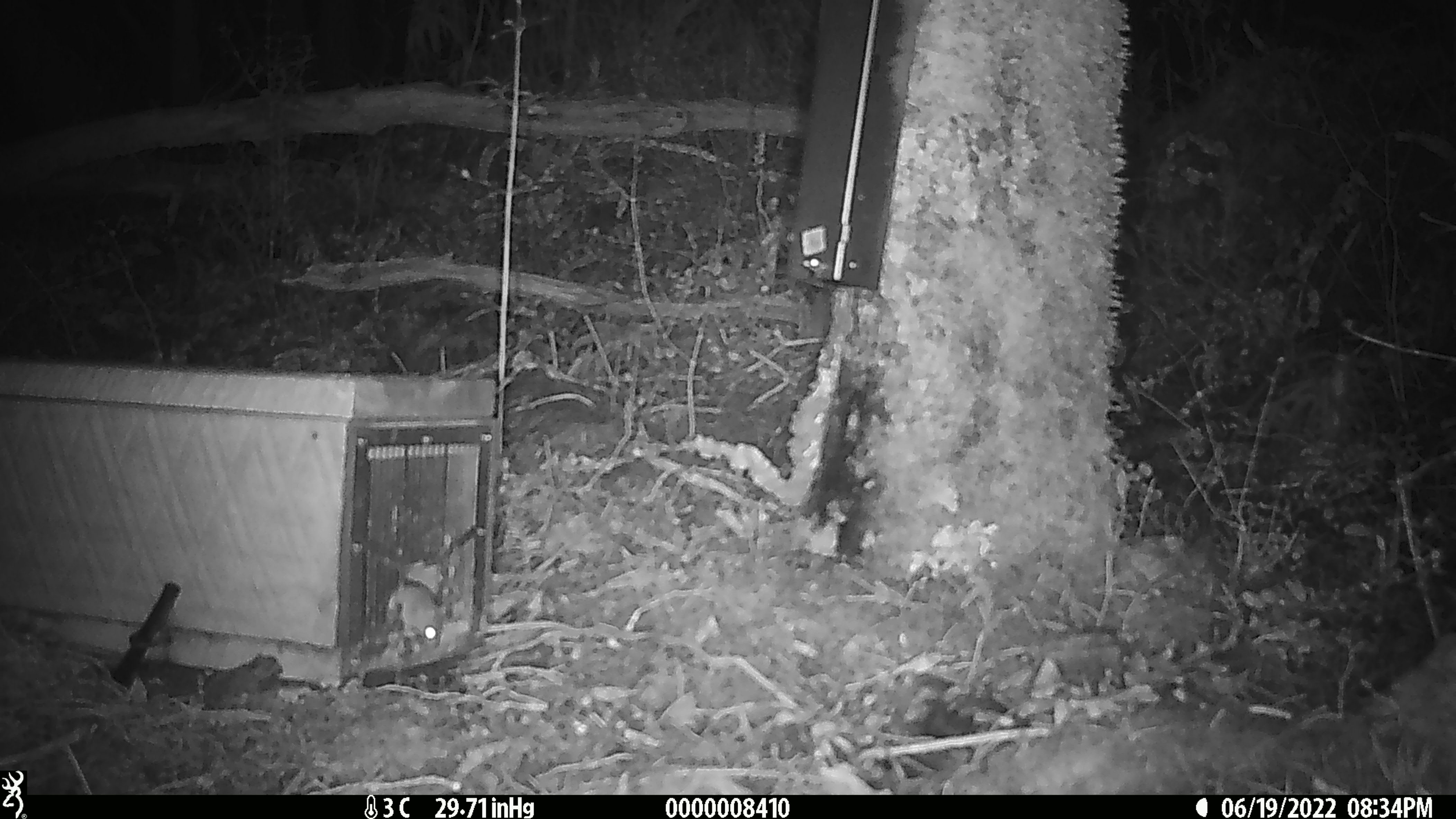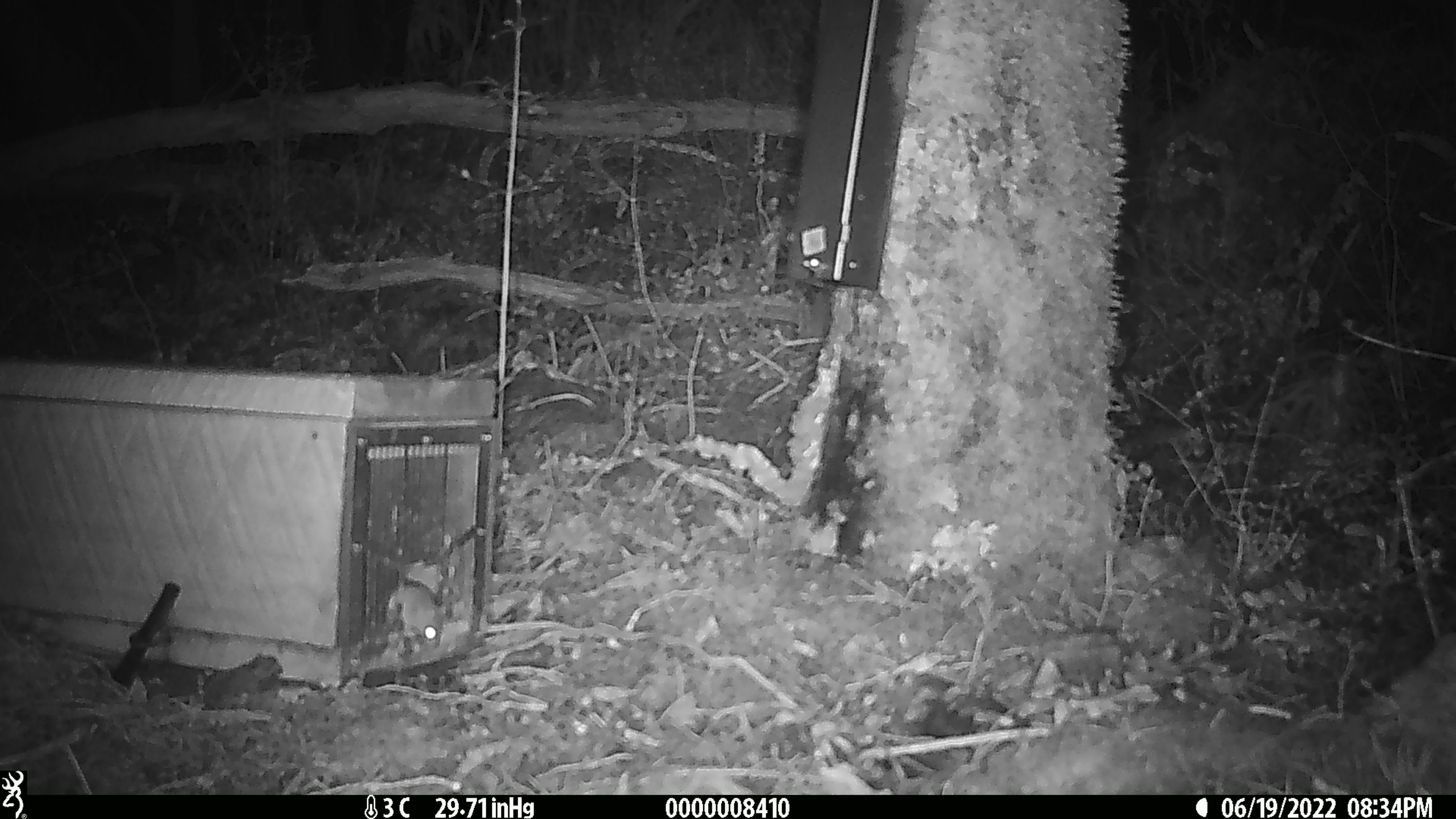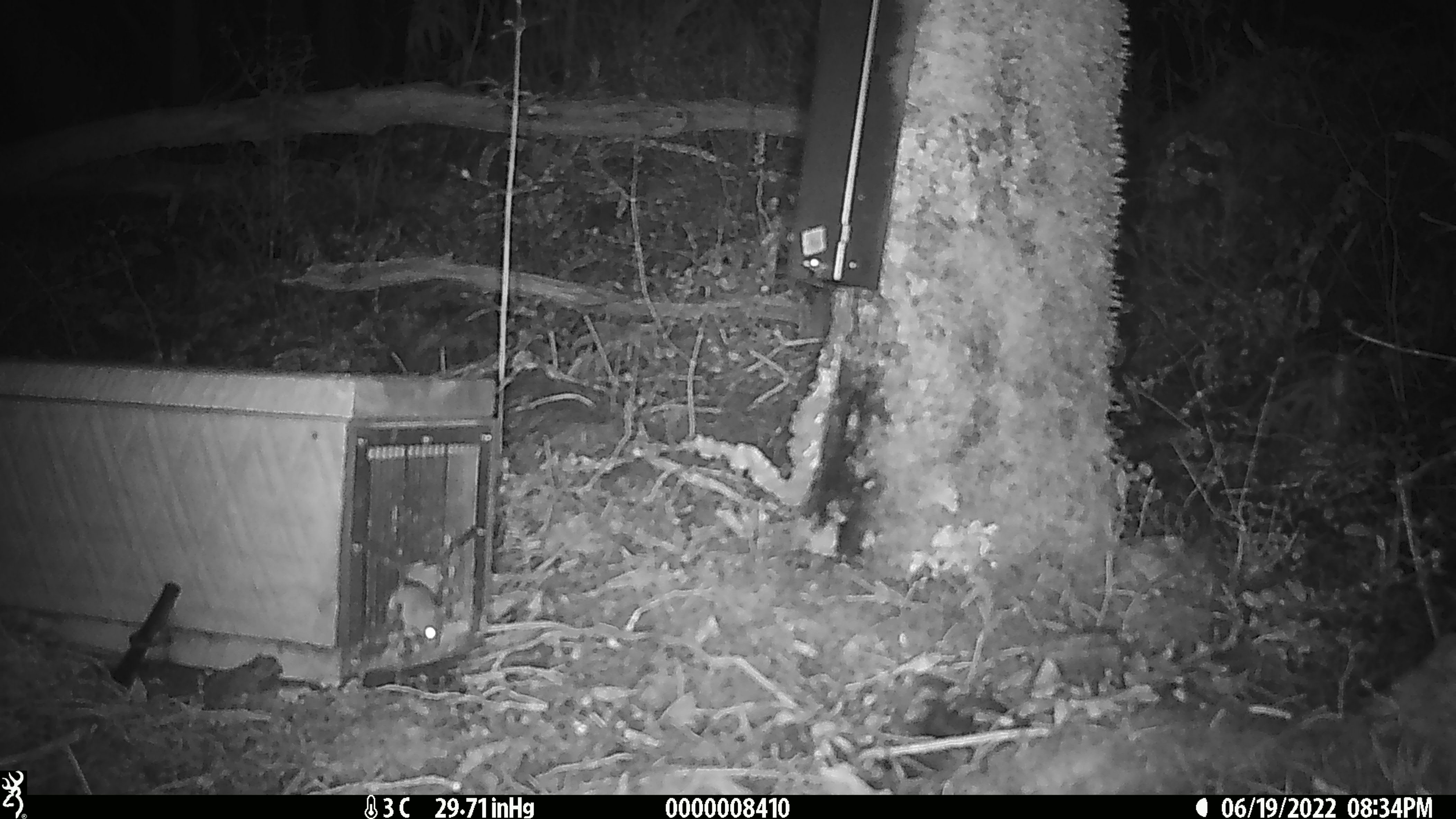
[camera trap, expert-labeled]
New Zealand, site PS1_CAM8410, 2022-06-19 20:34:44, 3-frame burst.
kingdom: Animalia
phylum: Chordata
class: Mammalia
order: Rodentia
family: Muridae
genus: Mus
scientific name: Mus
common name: mouse